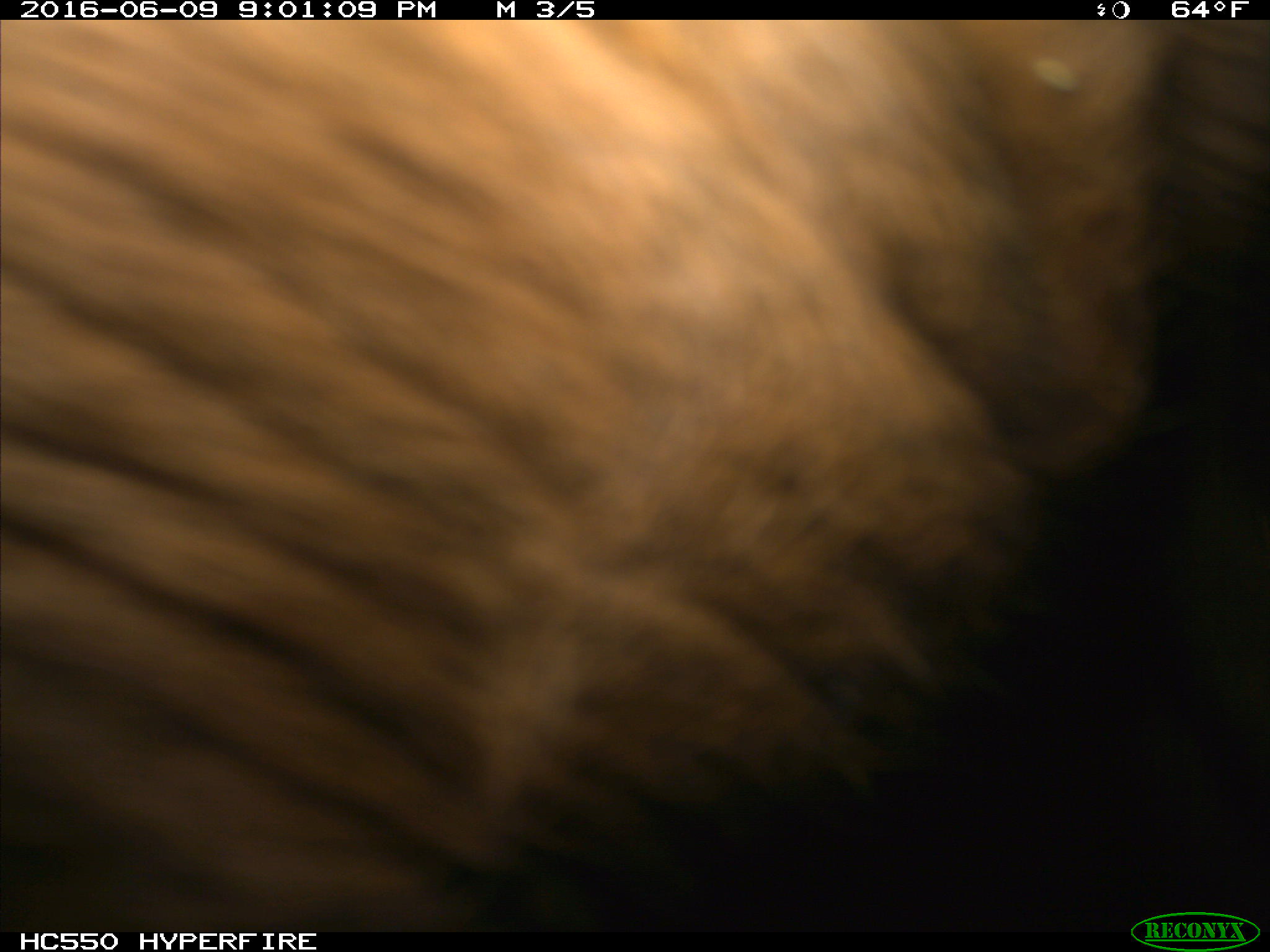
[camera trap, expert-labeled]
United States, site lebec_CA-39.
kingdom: Animalia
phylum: Chordata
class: Mammalia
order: Artiodactyla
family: Bovidae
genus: Bos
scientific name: Bos taurus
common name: domestic cow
Bos taurus (domestic cow).